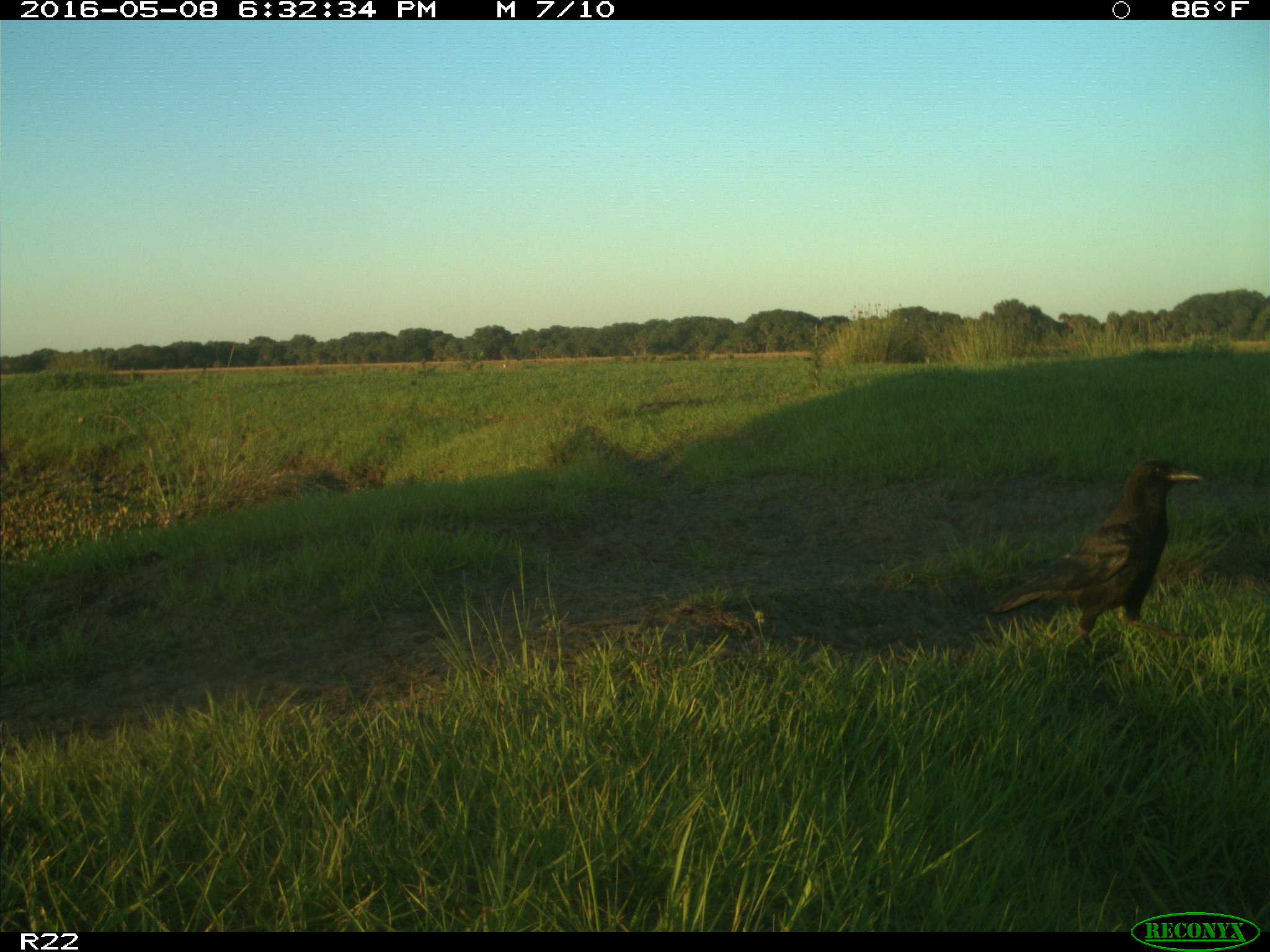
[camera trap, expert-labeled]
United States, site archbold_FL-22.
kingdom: Animalia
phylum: Chordata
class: Aves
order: Passeriformes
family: Corvidae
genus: Corvus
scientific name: Corvus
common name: crows and ravens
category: unidentified corvus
Unidentified corvus (crows and ravens) (Corvus).